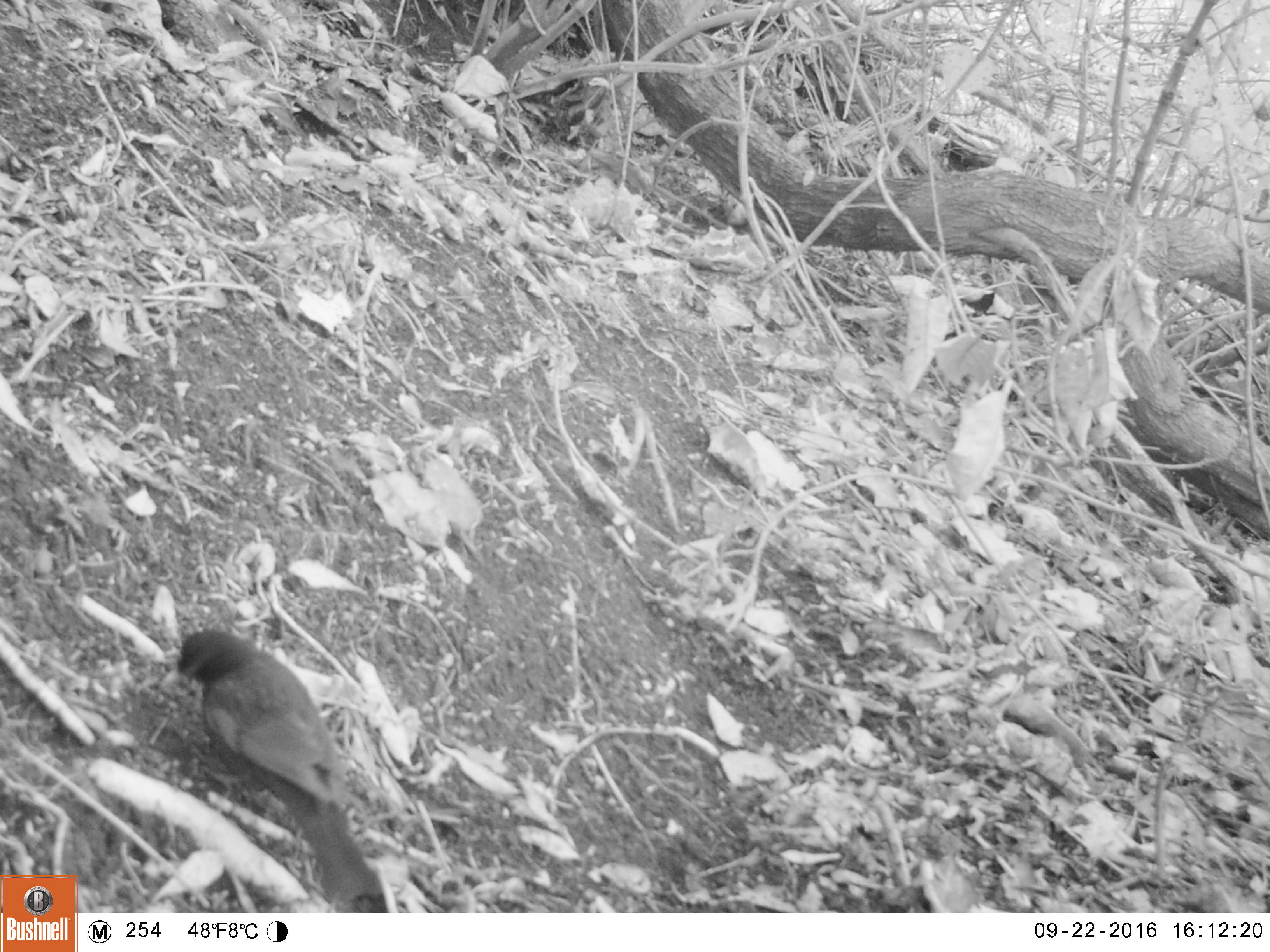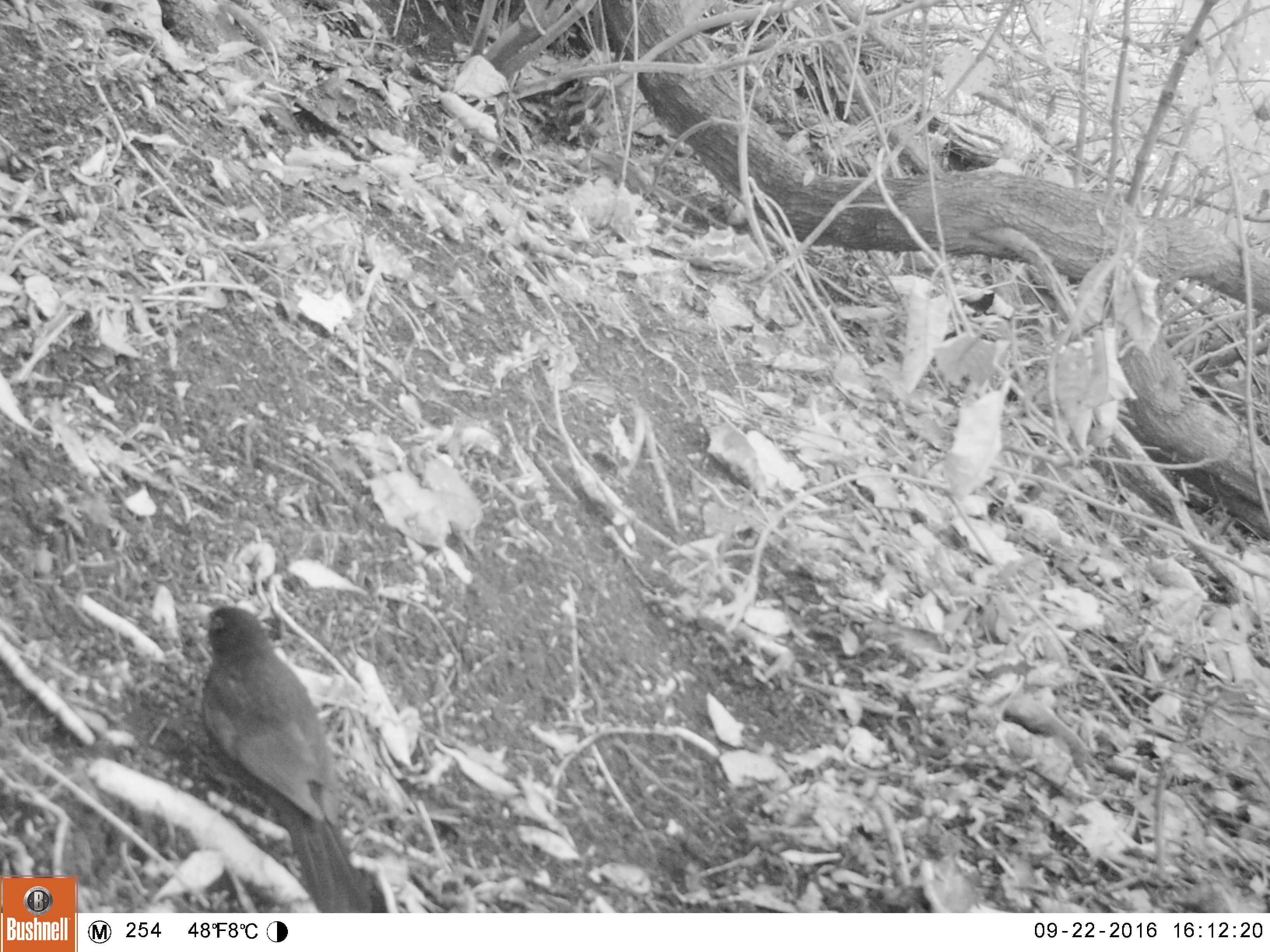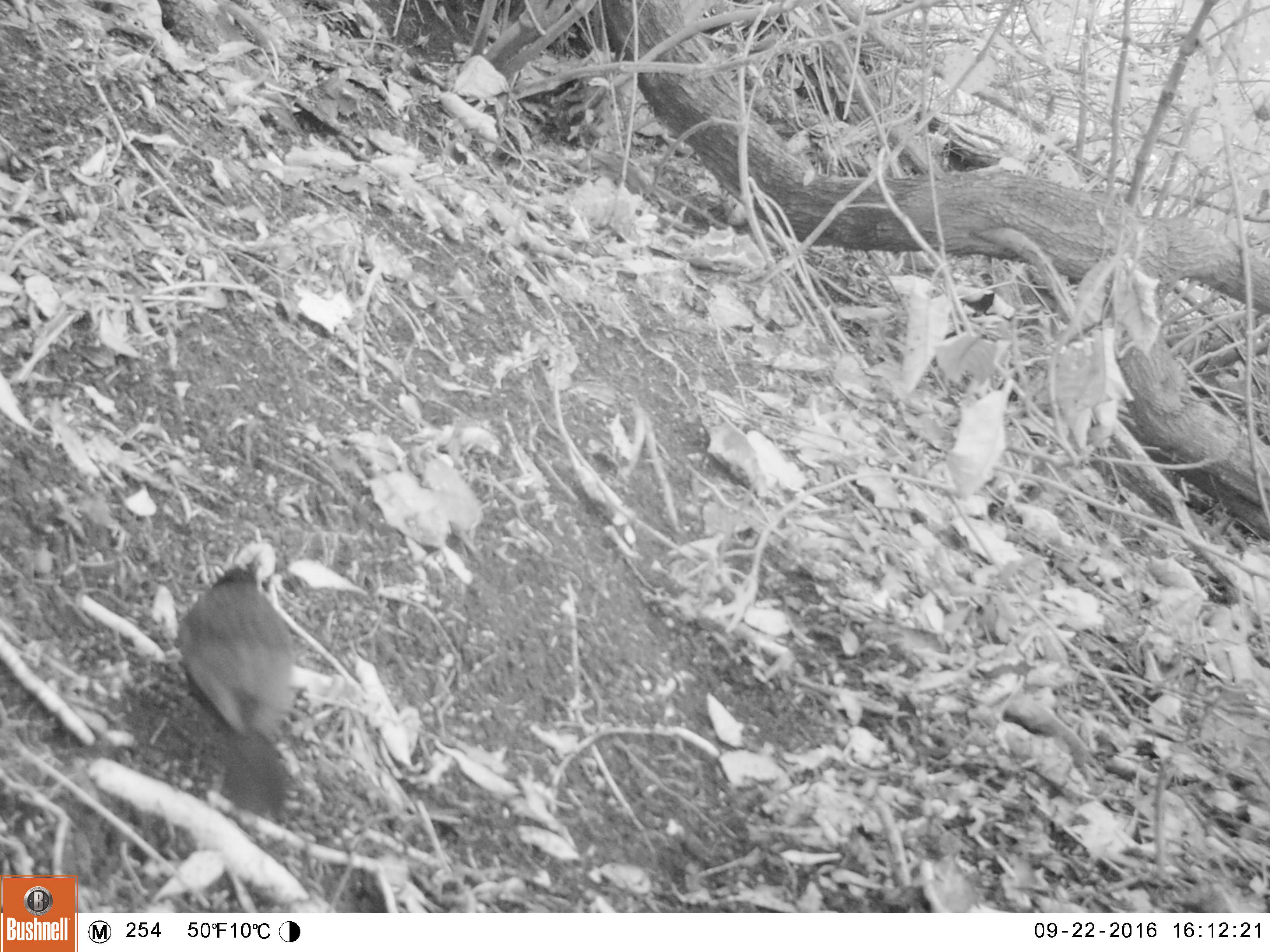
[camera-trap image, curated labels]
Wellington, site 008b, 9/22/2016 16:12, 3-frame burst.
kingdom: Animalia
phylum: Chordata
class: Aves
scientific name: Aves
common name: bird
Bird (Aves).